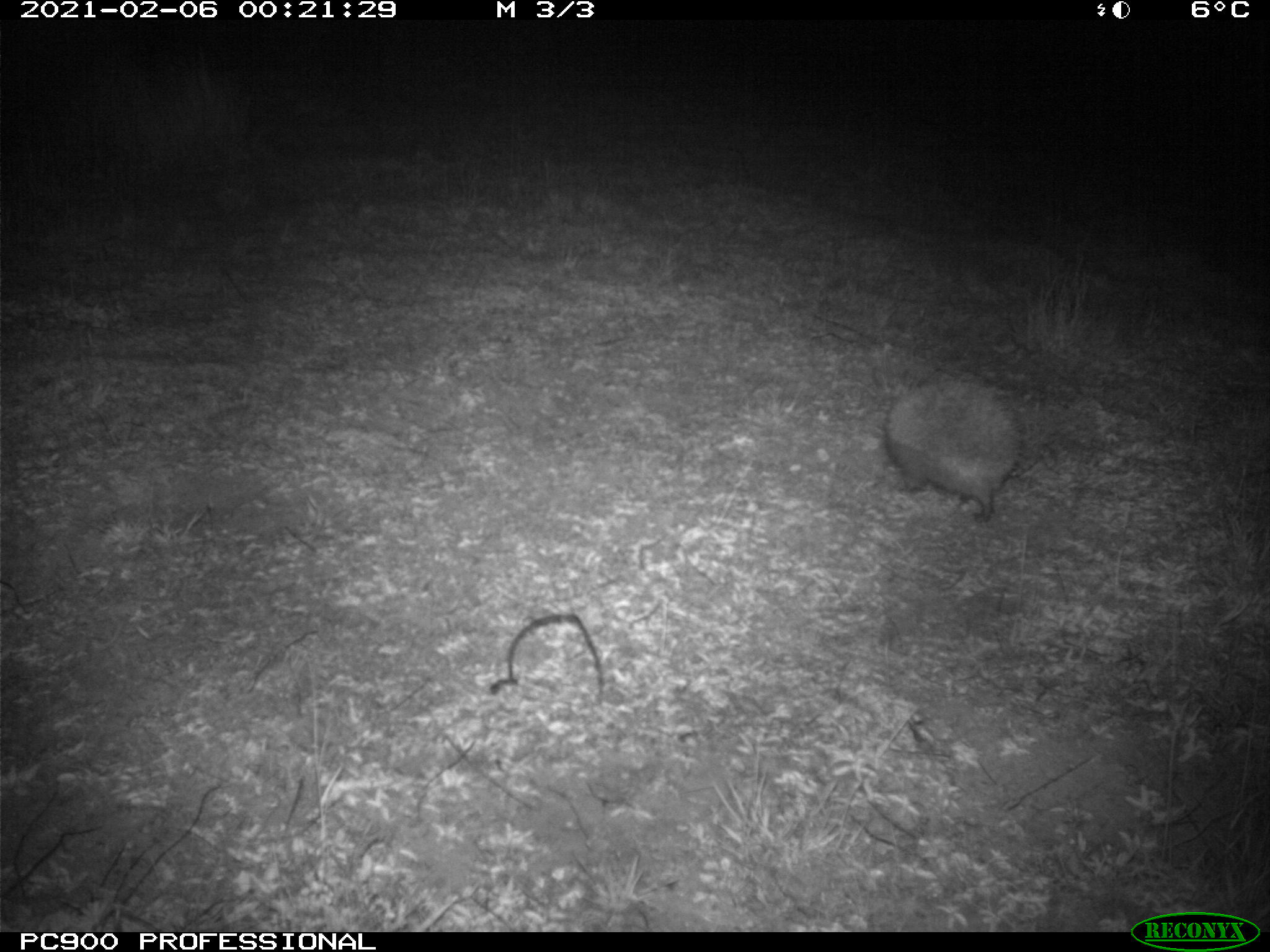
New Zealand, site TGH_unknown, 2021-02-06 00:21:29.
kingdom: Animalia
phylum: Chordata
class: Mammalia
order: Eulipotyphla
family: Erinaceidae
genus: Erinaceus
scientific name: Erinaceus europaeus europaeus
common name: european hedgehog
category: hedgehog